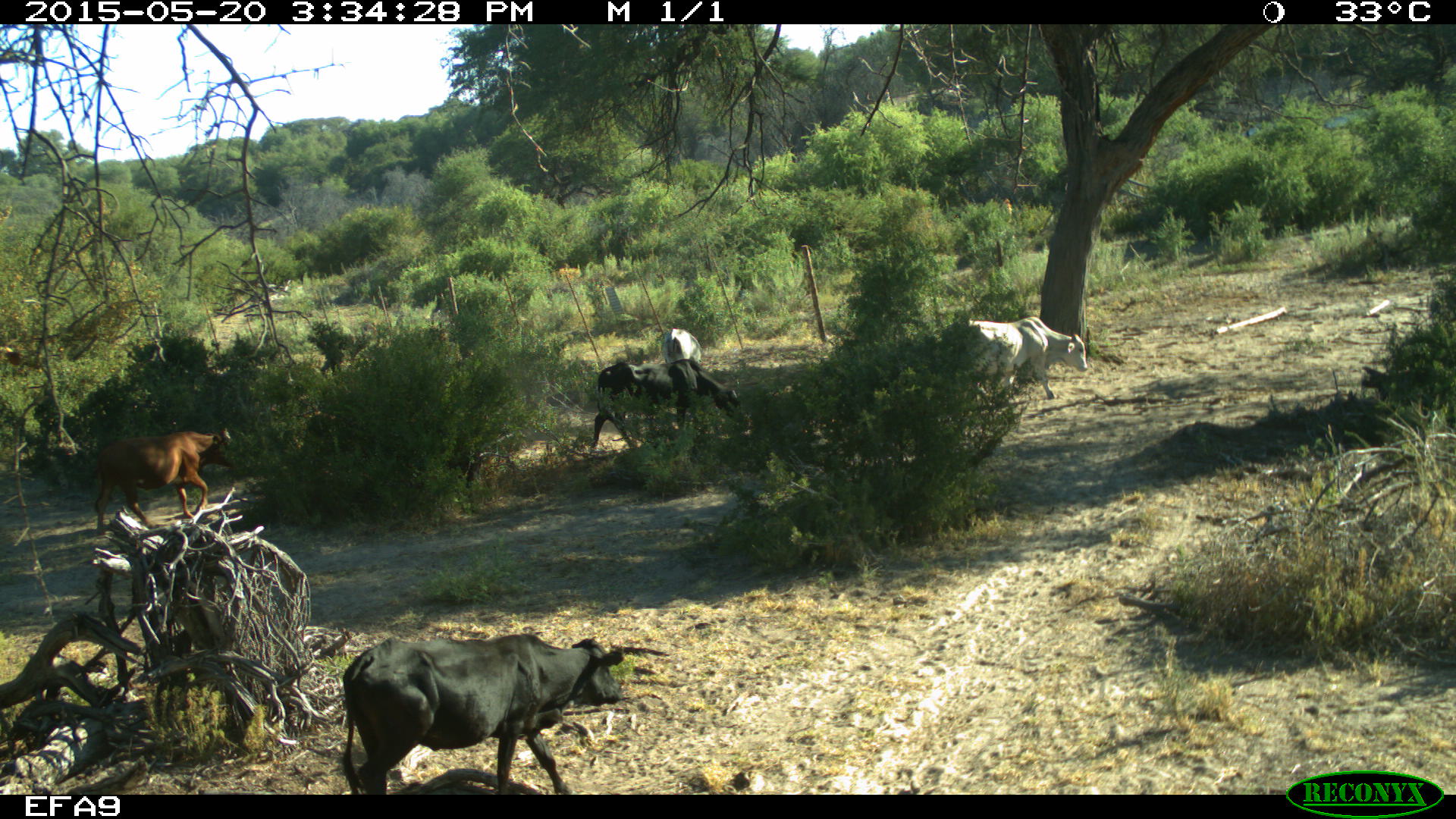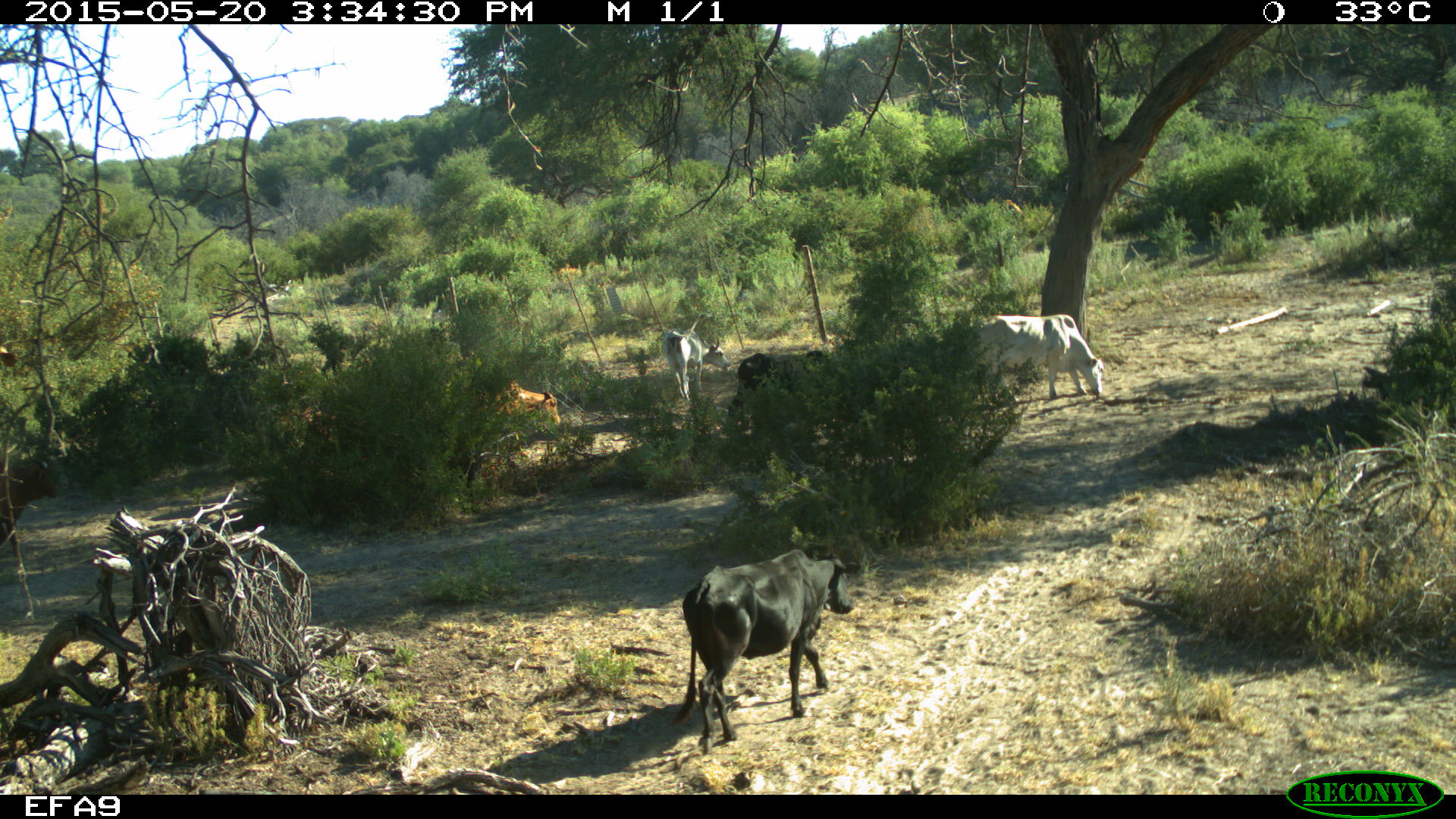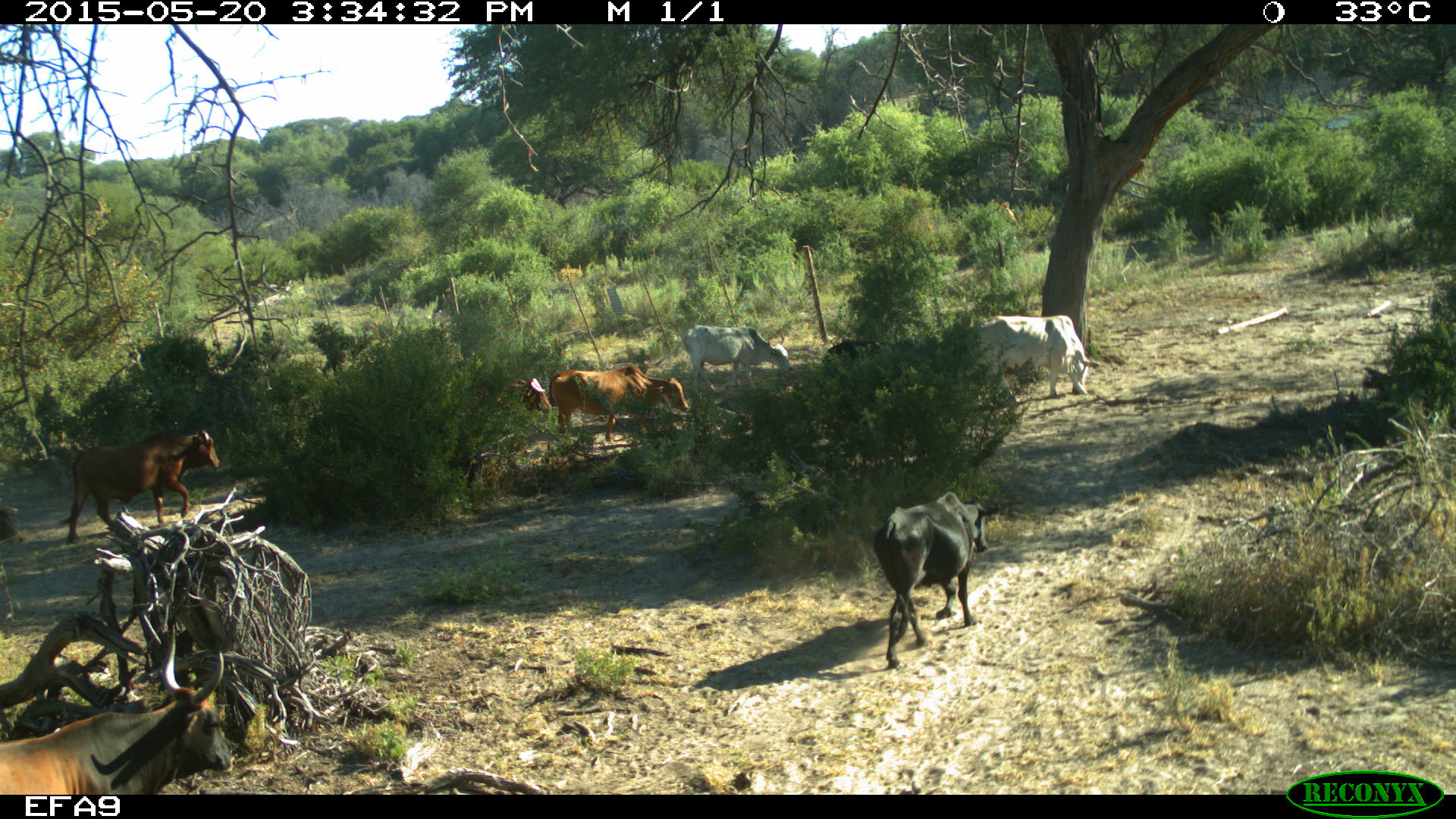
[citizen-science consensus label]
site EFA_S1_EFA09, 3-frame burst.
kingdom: Animalia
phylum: Chordata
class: Mammalia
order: Artiodactyla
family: Bovidae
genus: Bos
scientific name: Bos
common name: cattle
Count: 8.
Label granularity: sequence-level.